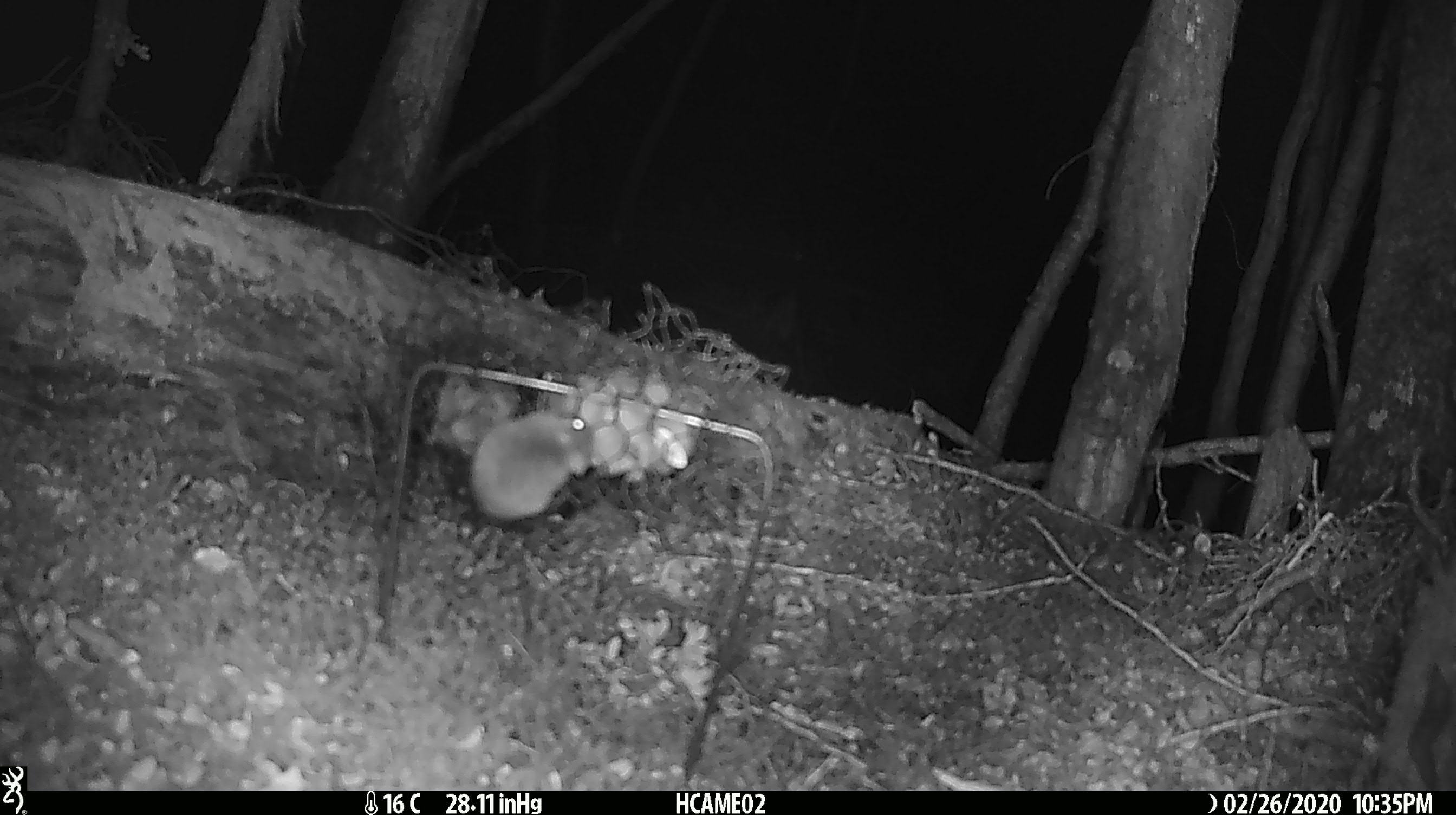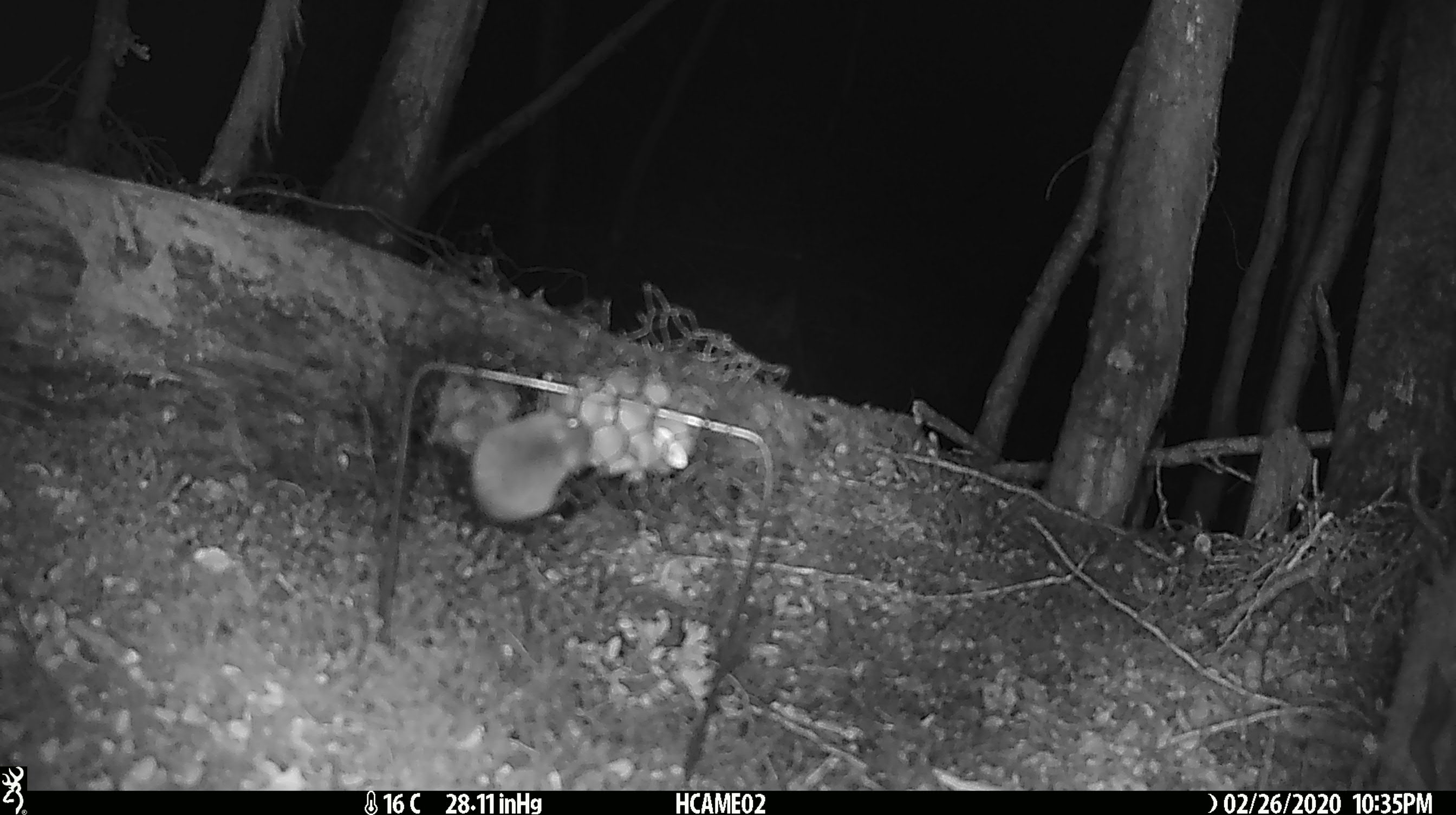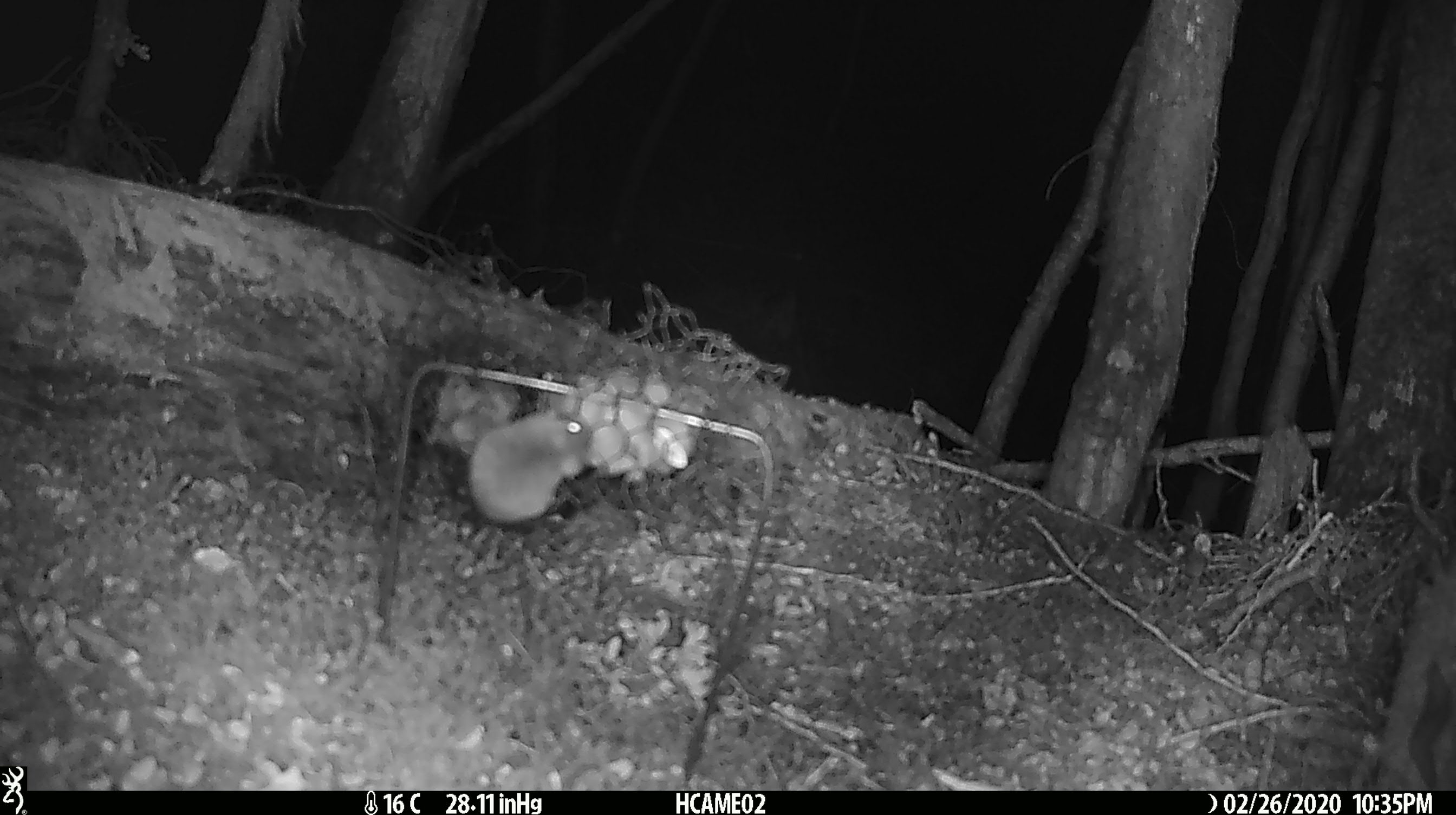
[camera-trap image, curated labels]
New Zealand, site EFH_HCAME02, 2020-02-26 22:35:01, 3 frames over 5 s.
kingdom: Animalia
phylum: Chordata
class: Mammalia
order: Rodentia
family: Muridae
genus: Mus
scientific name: Mus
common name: mouse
Mouse (Mus).